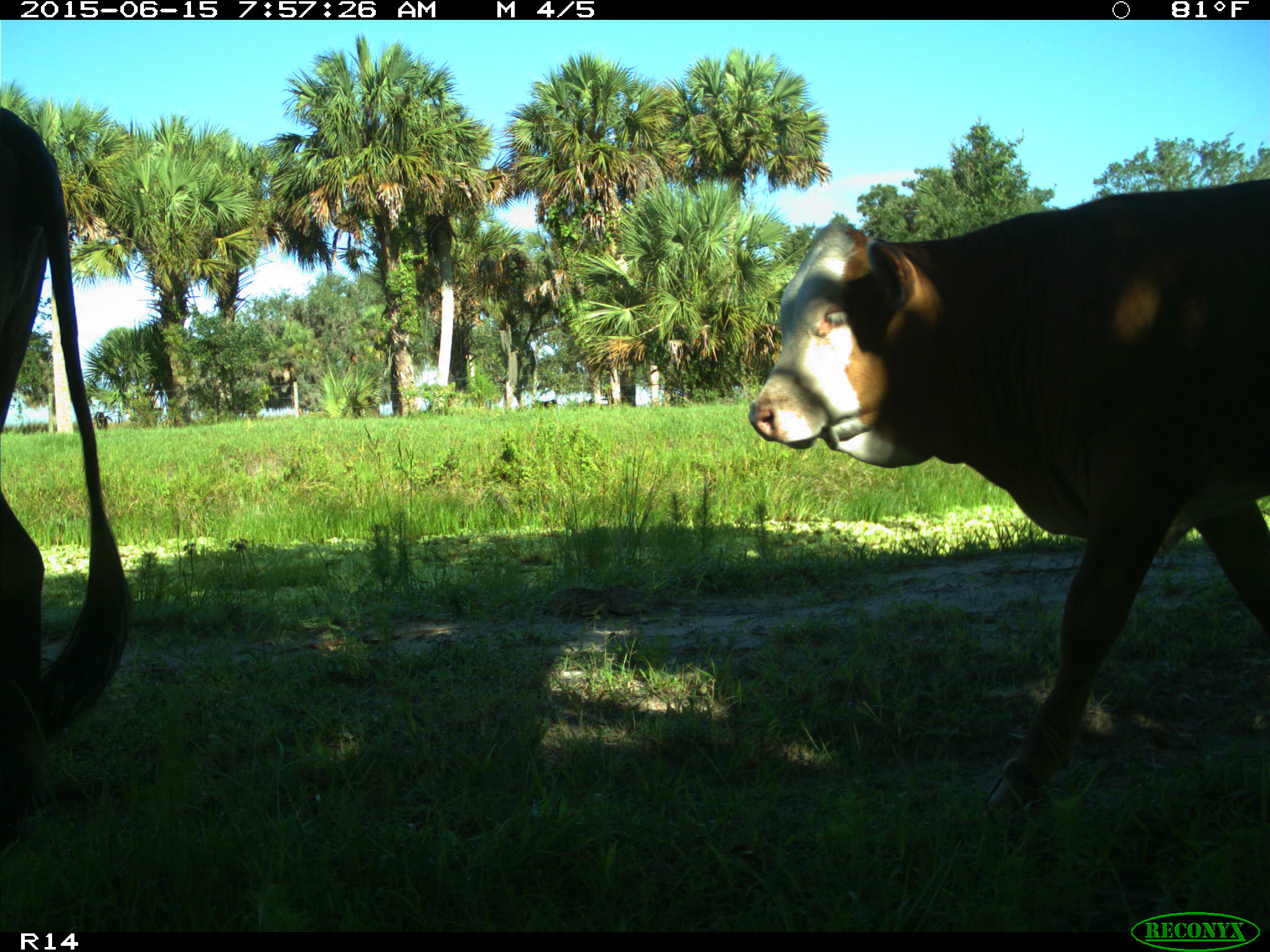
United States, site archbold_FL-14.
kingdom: Animalia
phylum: Chordata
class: Mammalia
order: Artiodactyla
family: Bovidae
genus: Bos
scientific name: Bos taurus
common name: domestic cow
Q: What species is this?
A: Bos taurus (domestic cow).